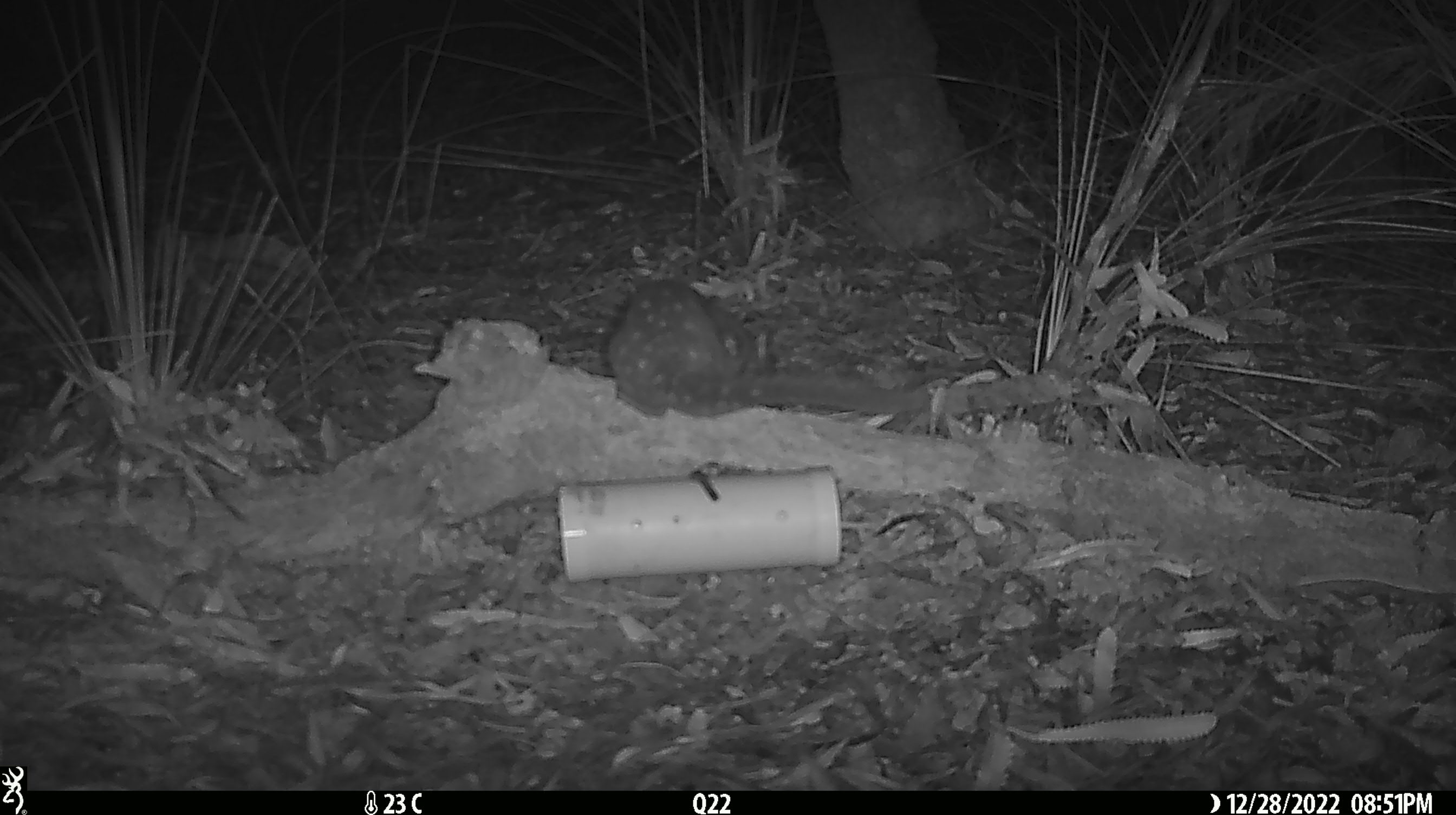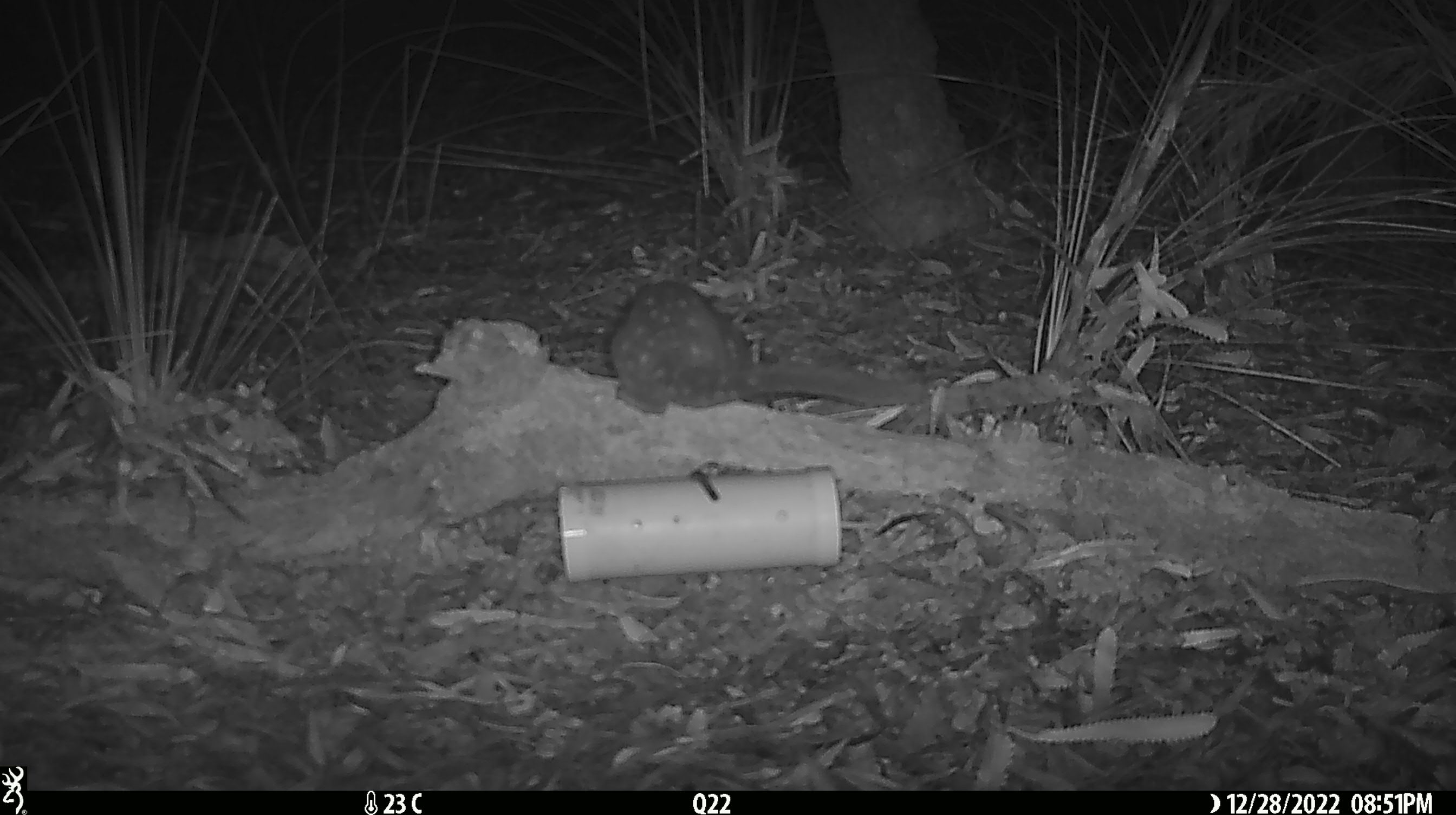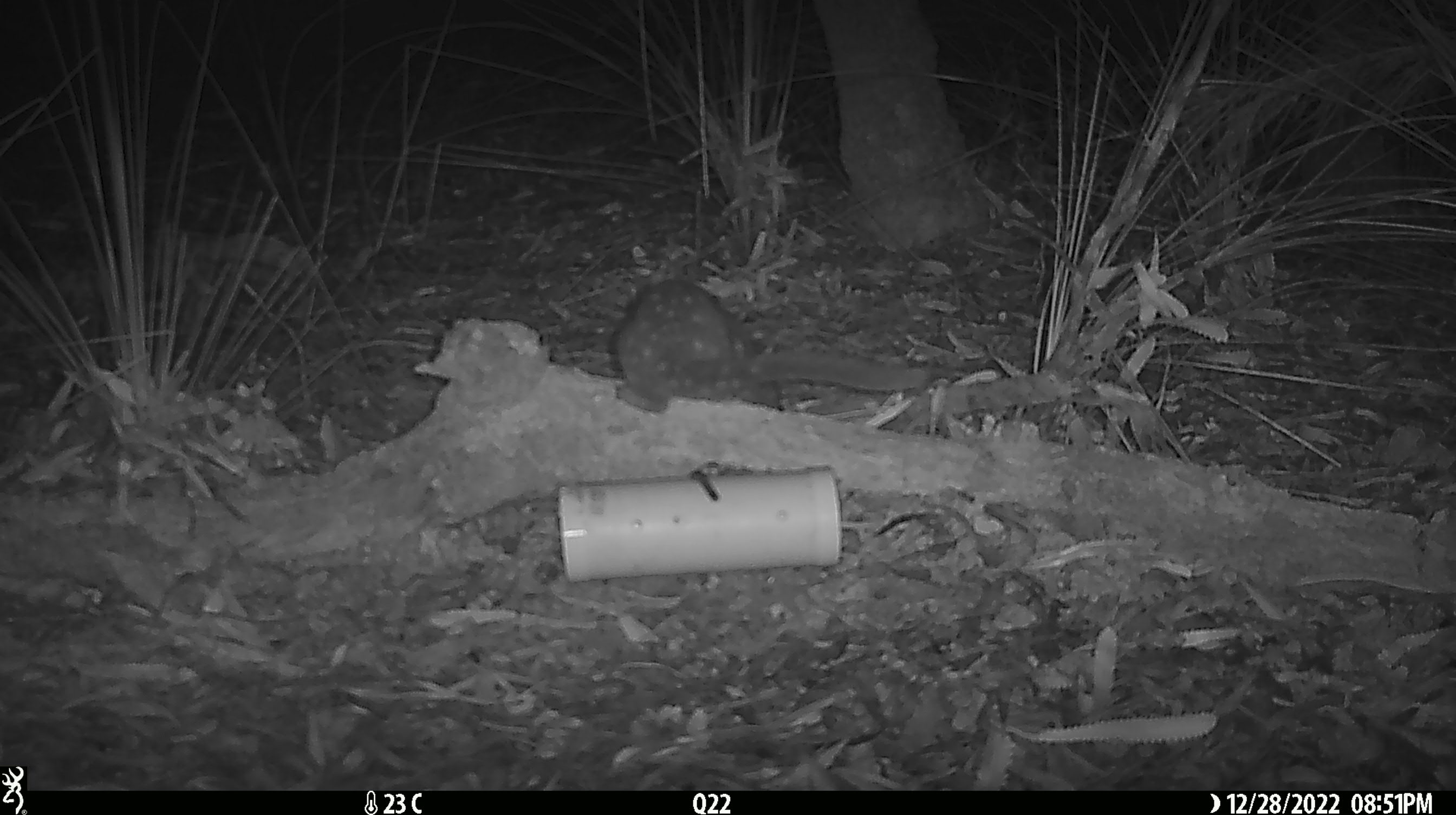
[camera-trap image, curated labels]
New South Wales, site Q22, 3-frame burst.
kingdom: Animalia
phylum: Chordata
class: Mammalia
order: Dasyuromorphia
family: Dasyuridae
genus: Dasyurus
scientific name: Dasyurus maculatus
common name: spotted-tailed quoll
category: quoll